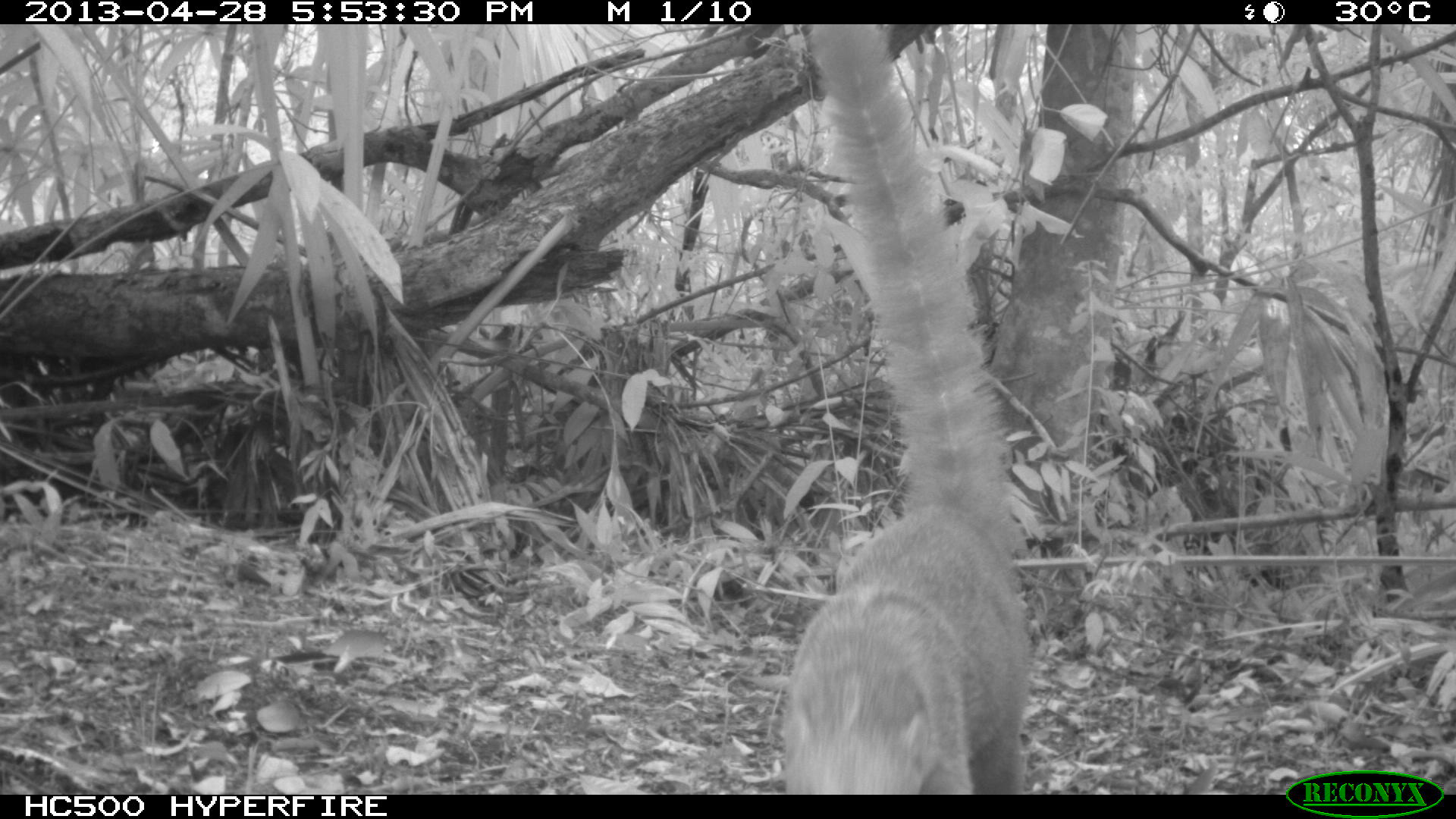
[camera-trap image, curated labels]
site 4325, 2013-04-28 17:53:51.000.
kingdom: Animalia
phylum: Chordata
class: Mammalia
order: Carnivora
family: Procyonidae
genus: Nasua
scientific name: Nasua narica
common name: white-nosed coati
Nasua narica (white-nosed coati), count 1.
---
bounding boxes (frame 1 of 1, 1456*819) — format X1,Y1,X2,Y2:
nasua narica: 774,24,1027,795